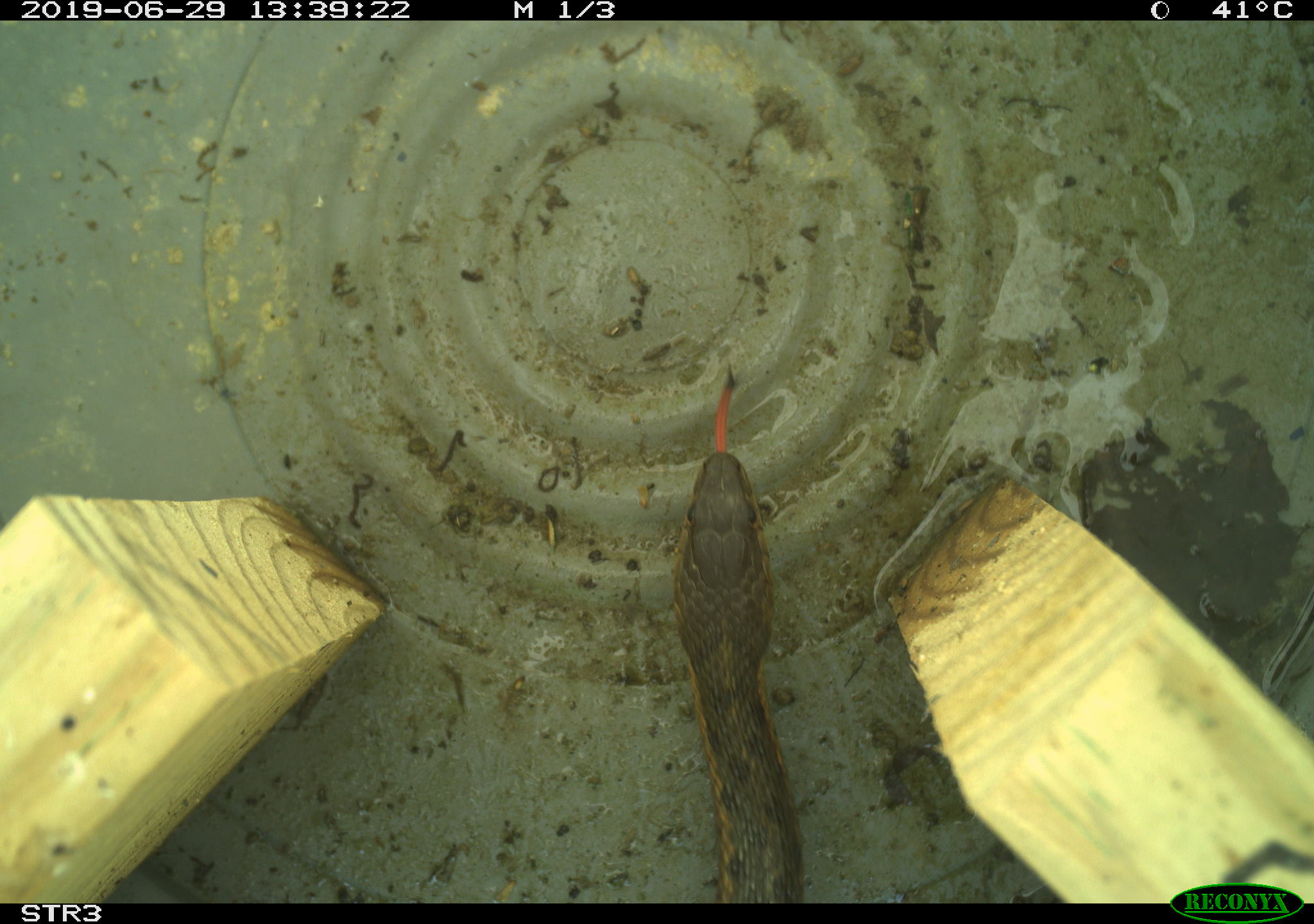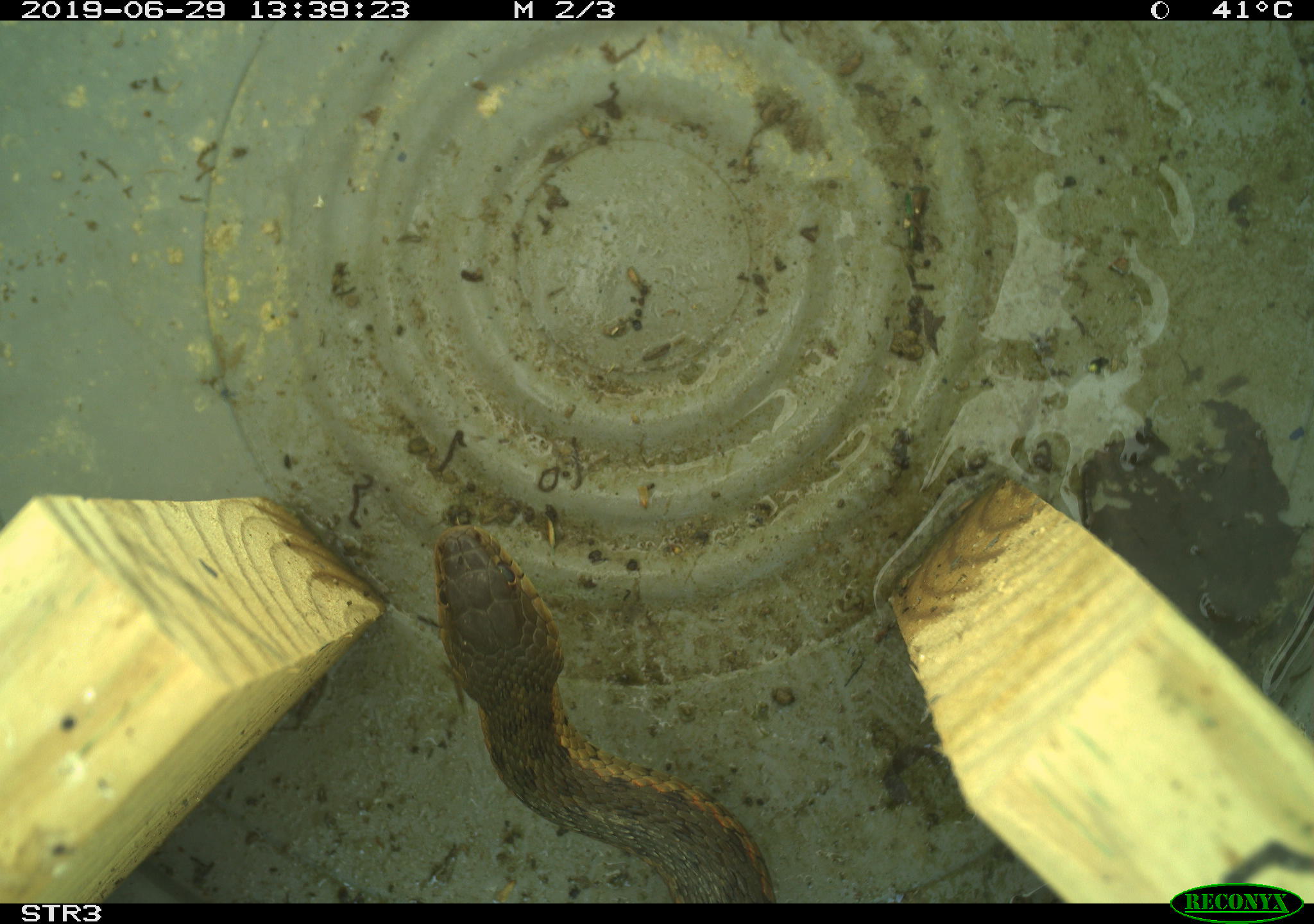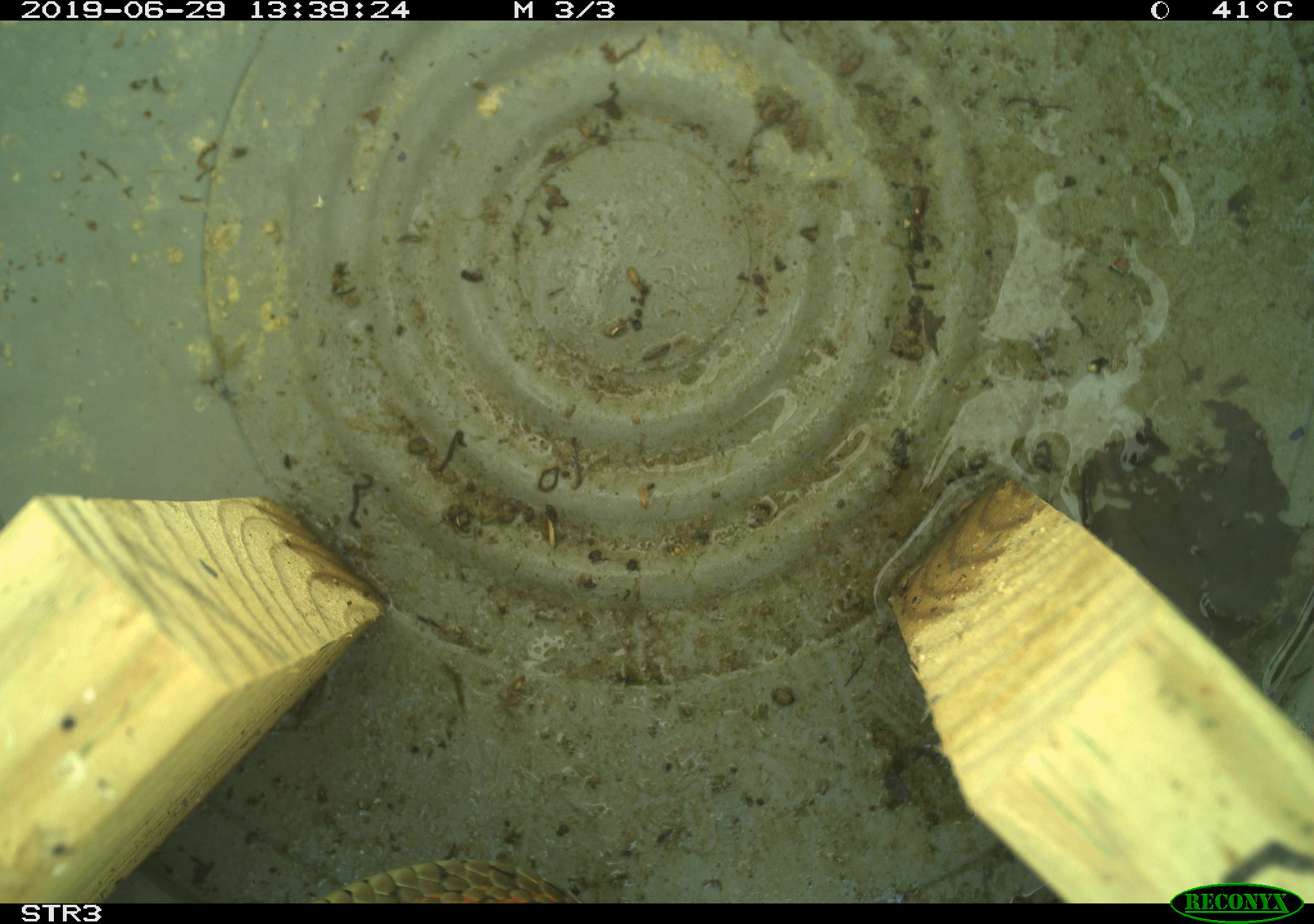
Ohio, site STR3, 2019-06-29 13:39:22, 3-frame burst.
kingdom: Animalia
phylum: Chordata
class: Reptilia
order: Squamata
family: Colubridae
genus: Thamnophis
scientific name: Thamnophis sirtalis sirtalis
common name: eastern gartersnake